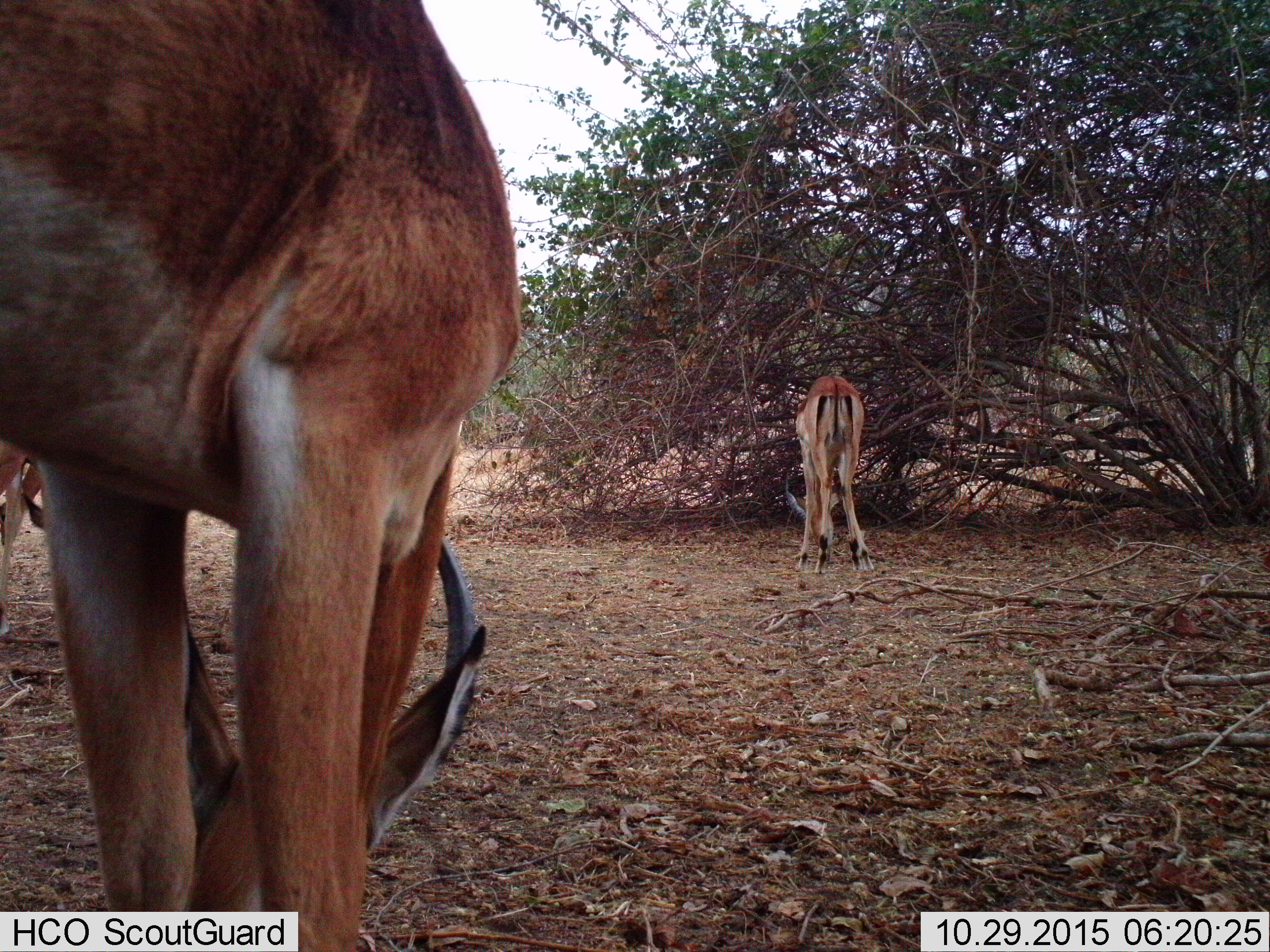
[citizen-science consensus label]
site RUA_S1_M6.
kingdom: Animalia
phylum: Chordata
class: Mammalia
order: Artiodactyla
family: Bovidae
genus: Aepyceros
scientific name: Aepyceros melampus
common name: impala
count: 3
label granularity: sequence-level